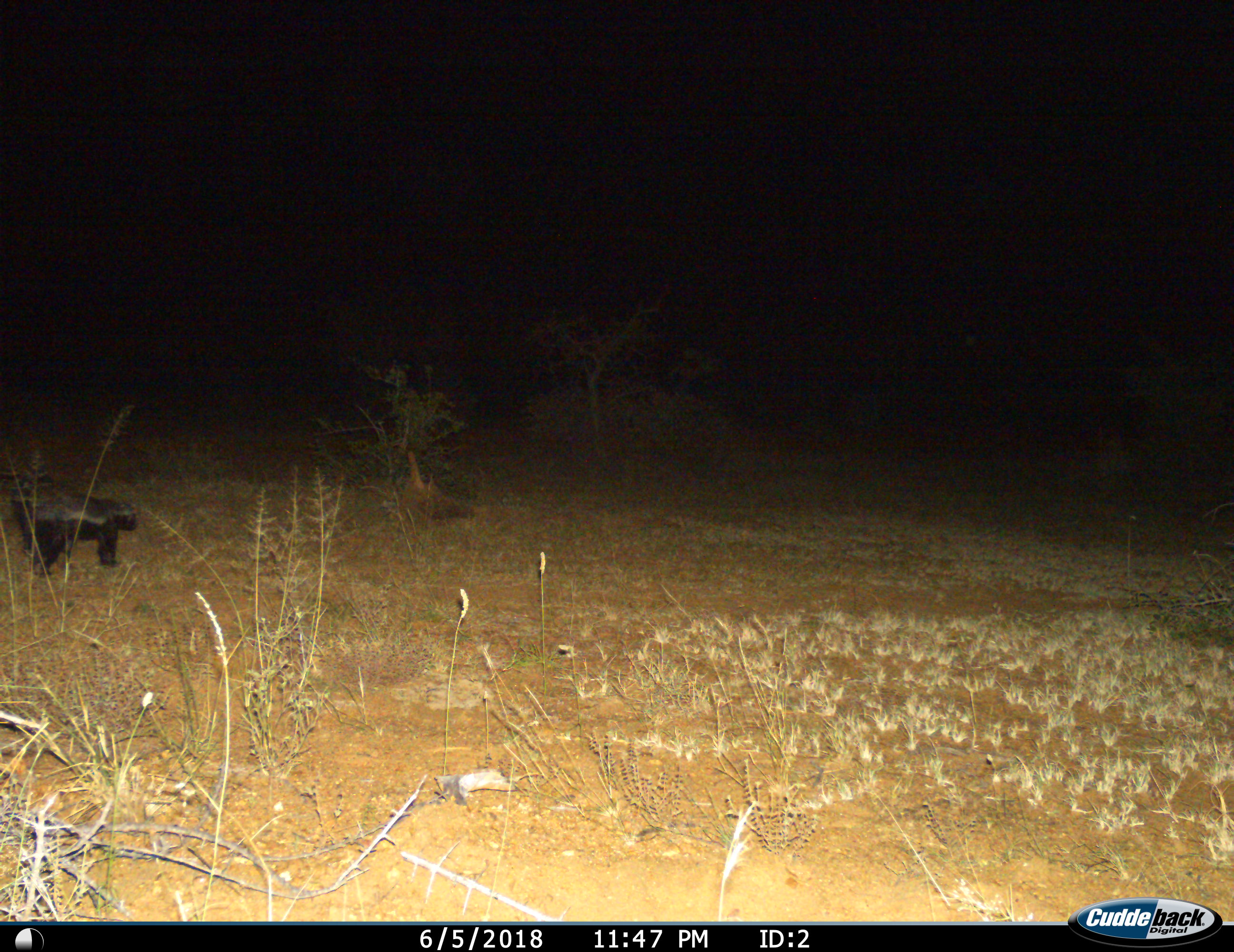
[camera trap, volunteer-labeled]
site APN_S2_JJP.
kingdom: Animalia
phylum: Chordata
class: Mammalia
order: Carnivora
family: Mustelidae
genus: Mellivora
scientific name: Mellivora capensis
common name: honey badger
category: honeybadger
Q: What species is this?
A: Honeybadger (honey badger) (Mellivora capensis).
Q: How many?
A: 1.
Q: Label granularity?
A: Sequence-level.